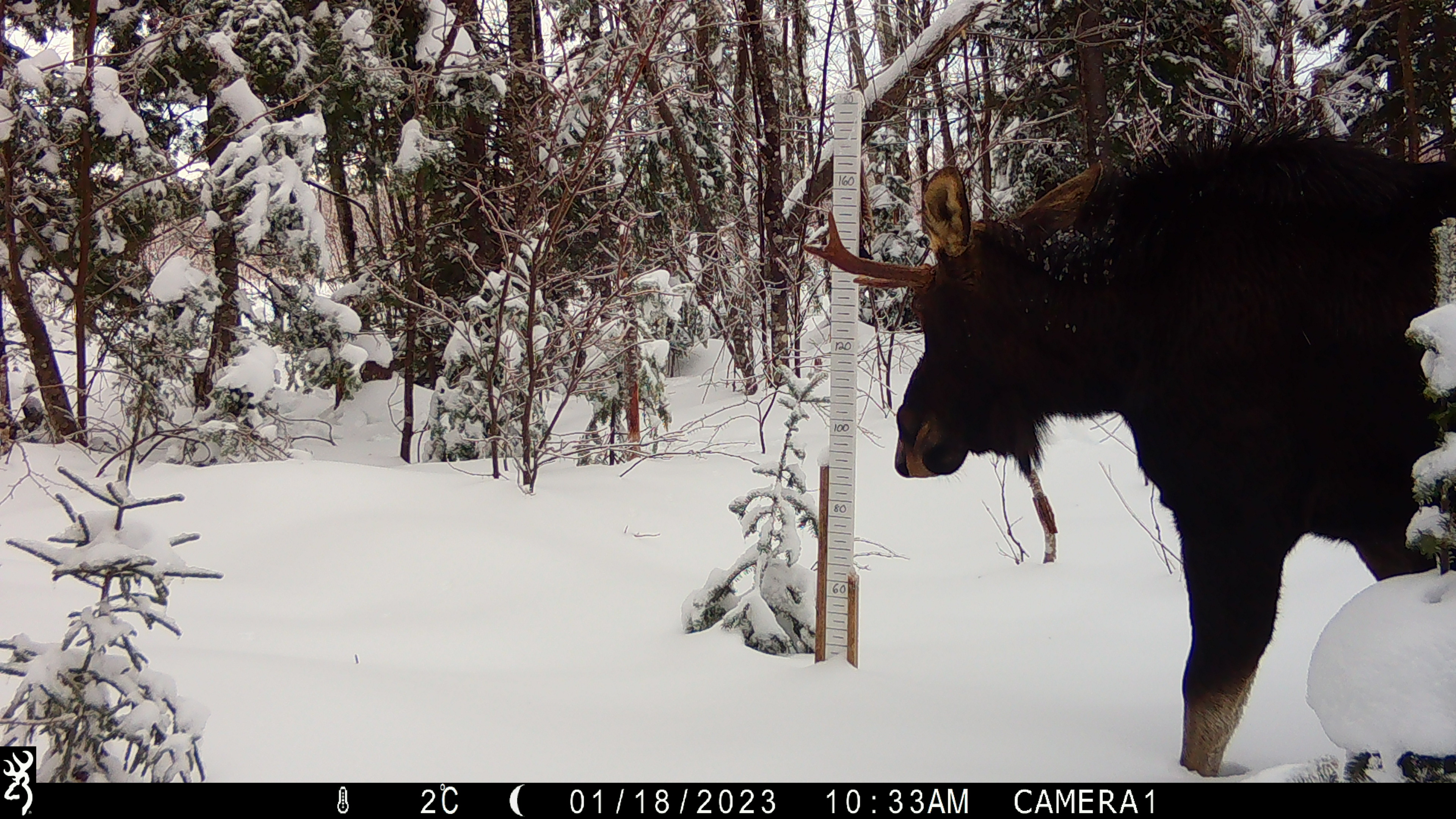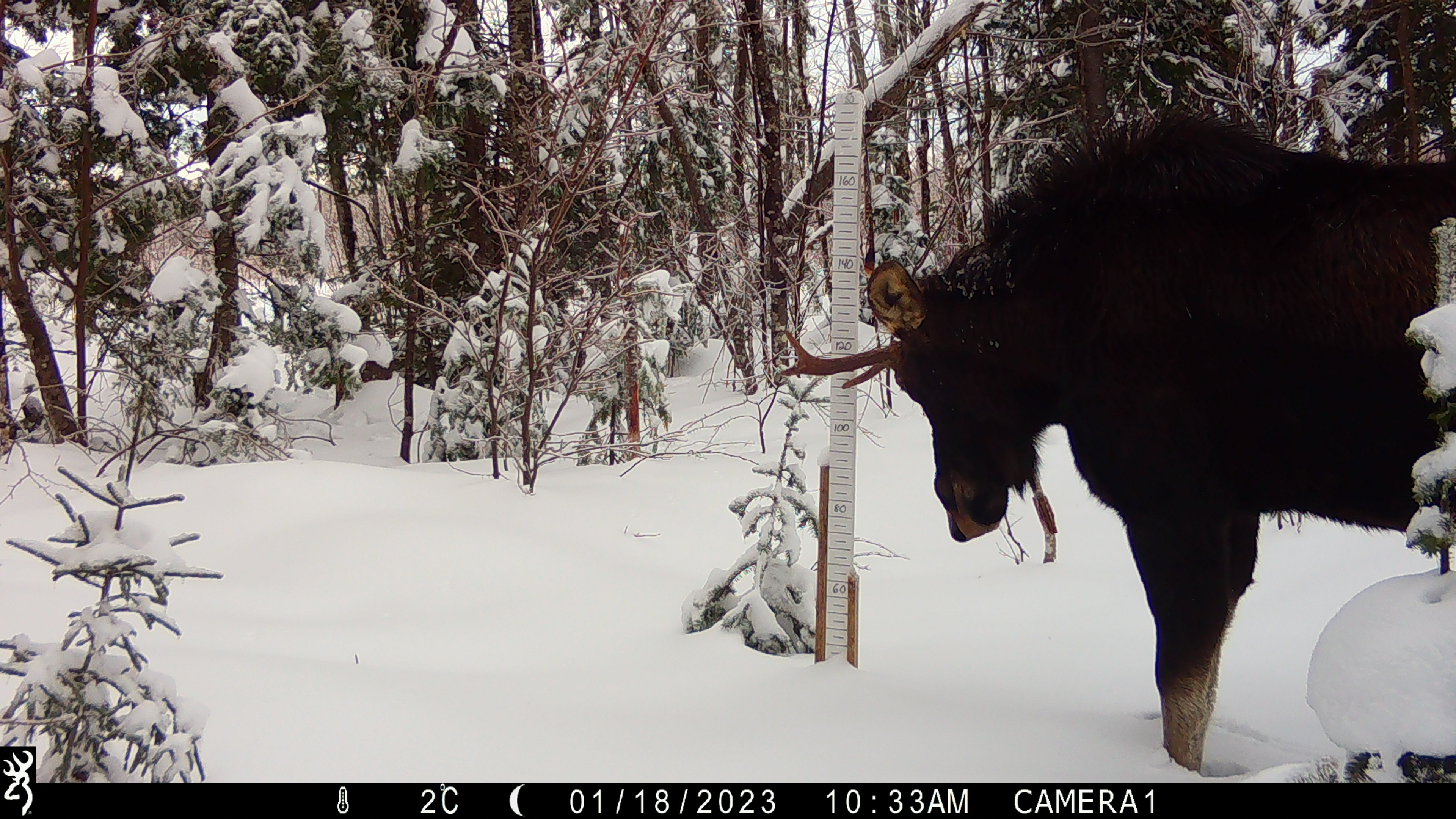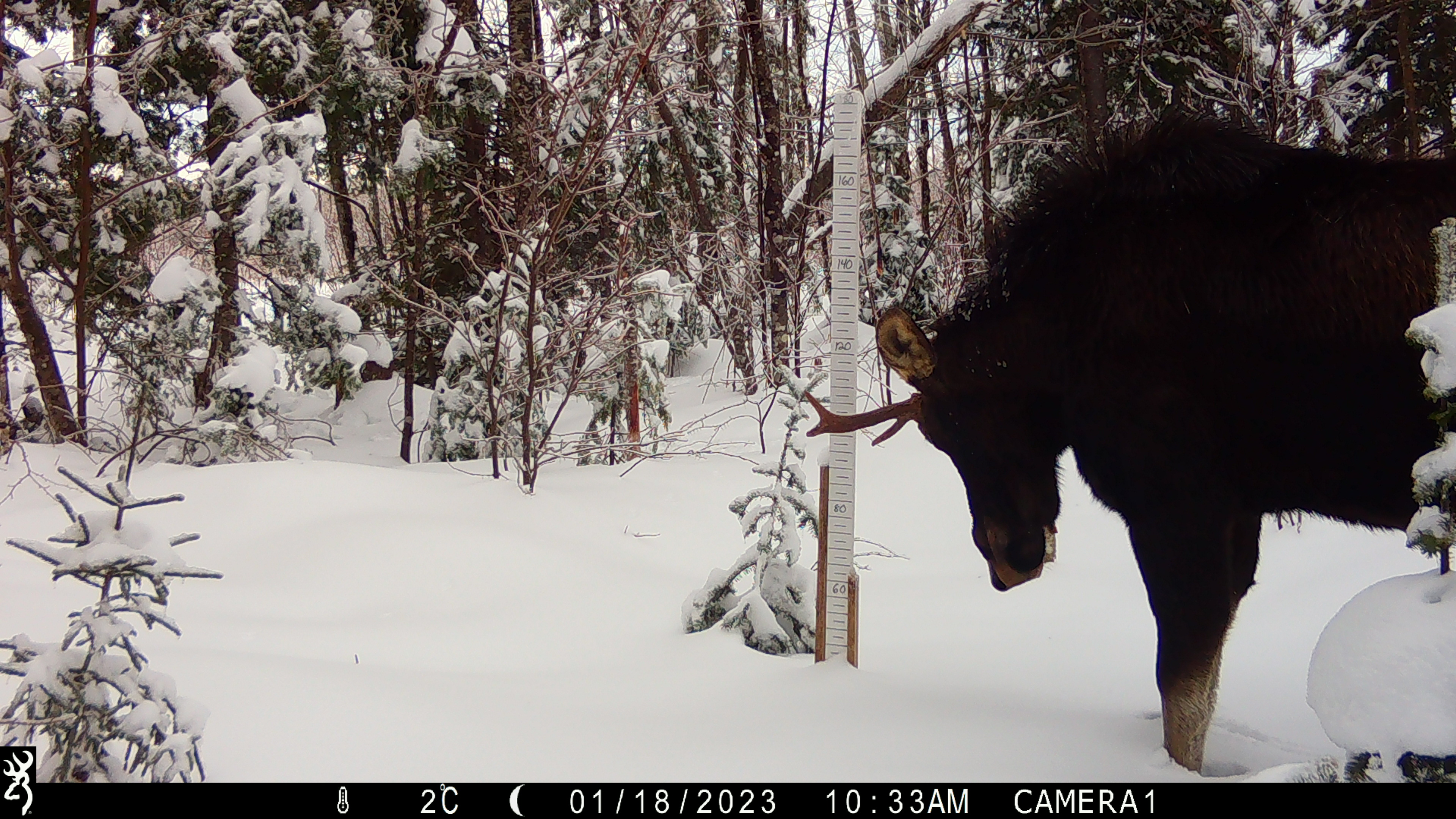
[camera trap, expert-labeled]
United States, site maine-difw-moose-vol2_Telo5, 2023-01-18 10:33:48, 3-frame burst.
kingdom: Animalia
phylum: Chordata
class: Mammalia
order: Artiodactyla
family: Cervidae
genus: Alces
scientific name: Alces alces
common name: moose